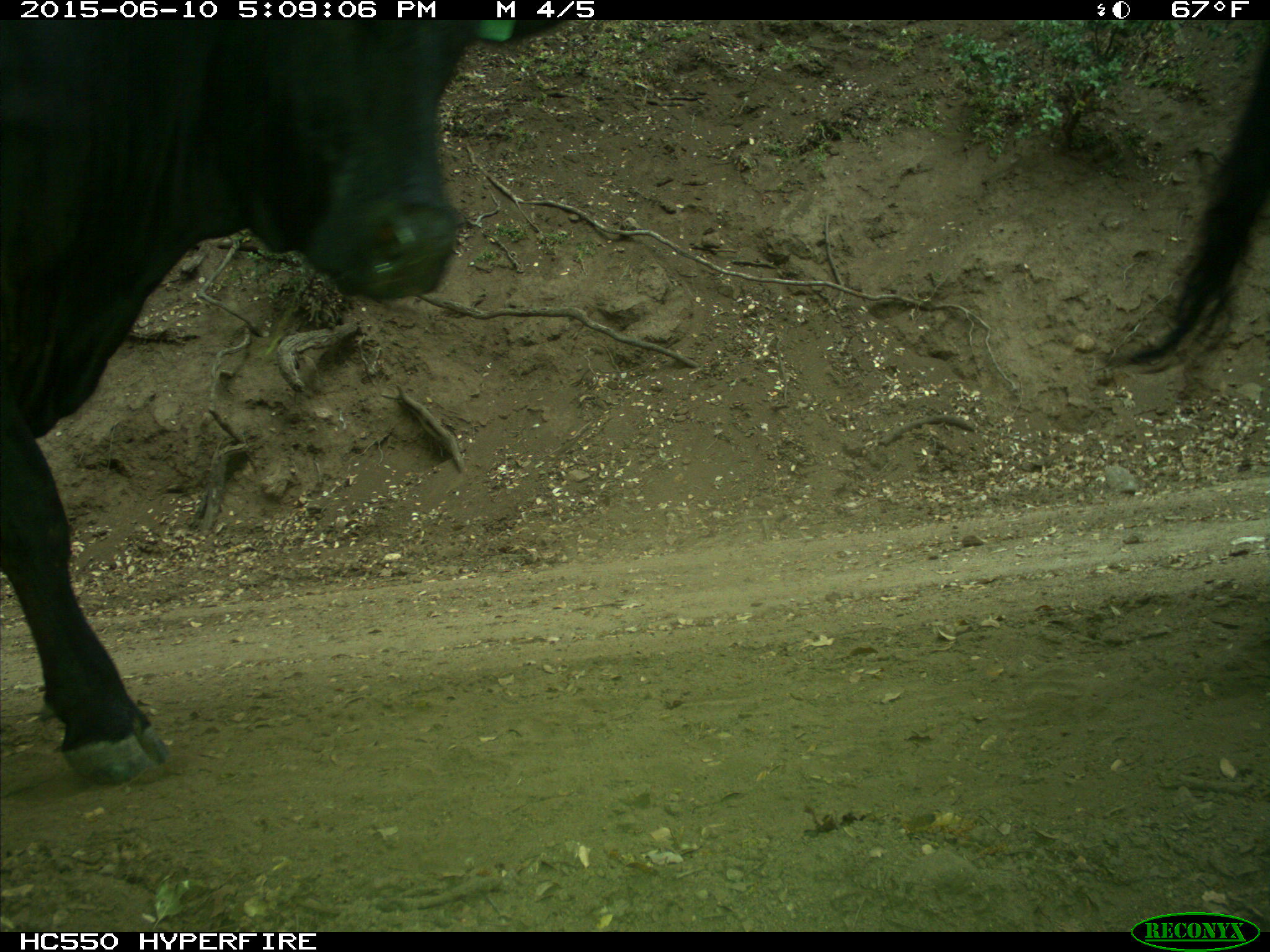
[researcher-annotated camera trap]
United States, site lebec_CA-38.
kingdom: Animalia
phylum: Chordata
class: Mammalia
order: Artiodactyla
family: Bovidae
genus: Bos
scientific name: Bos taurus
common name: domestic cow